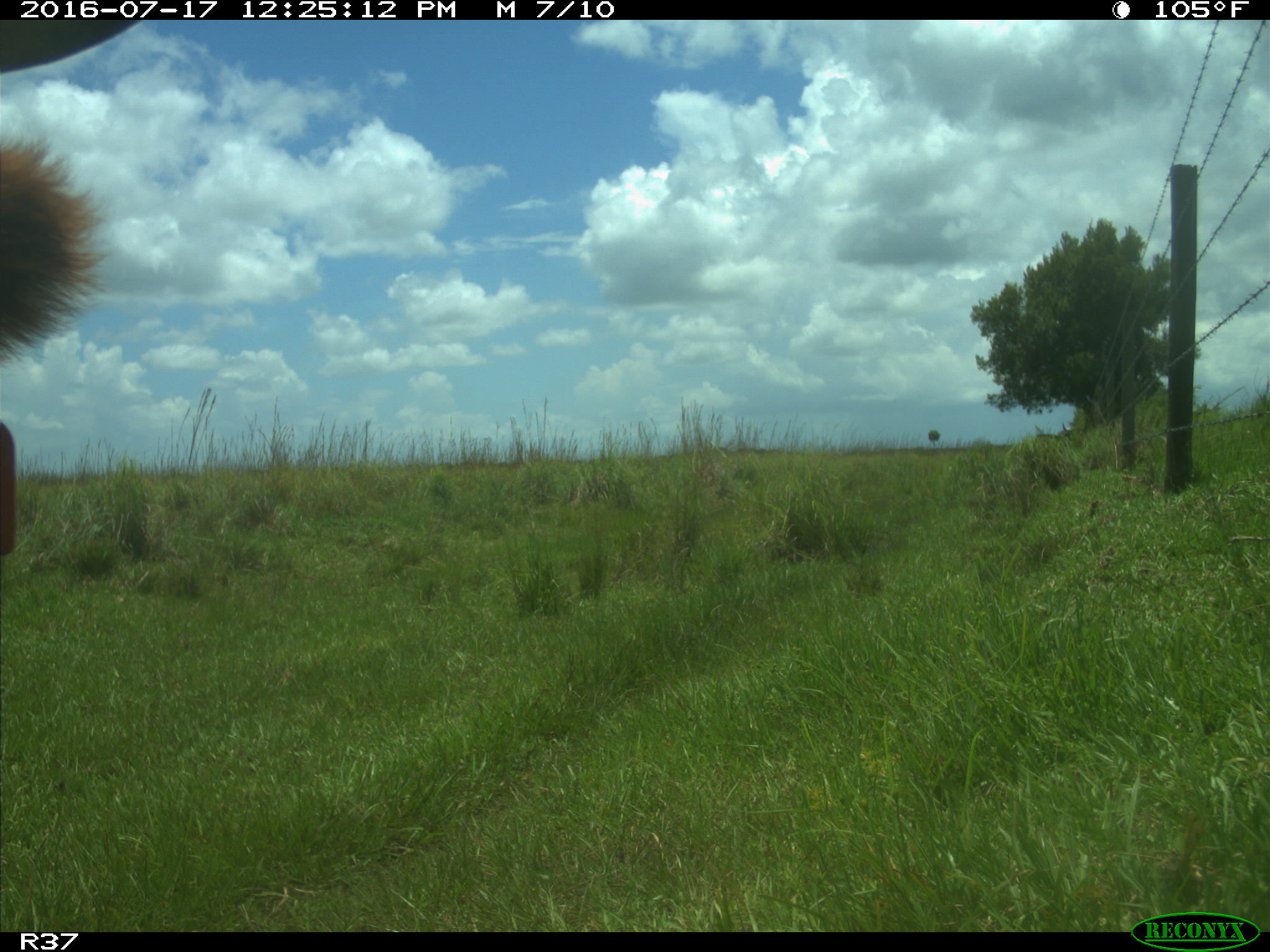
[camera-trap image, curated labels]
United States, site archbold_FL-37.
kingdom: Animalia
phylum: Chordata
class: Mammalia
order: Artiodactyla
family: Bovidae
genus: Bos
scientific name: Bos taurus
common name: domestic cow